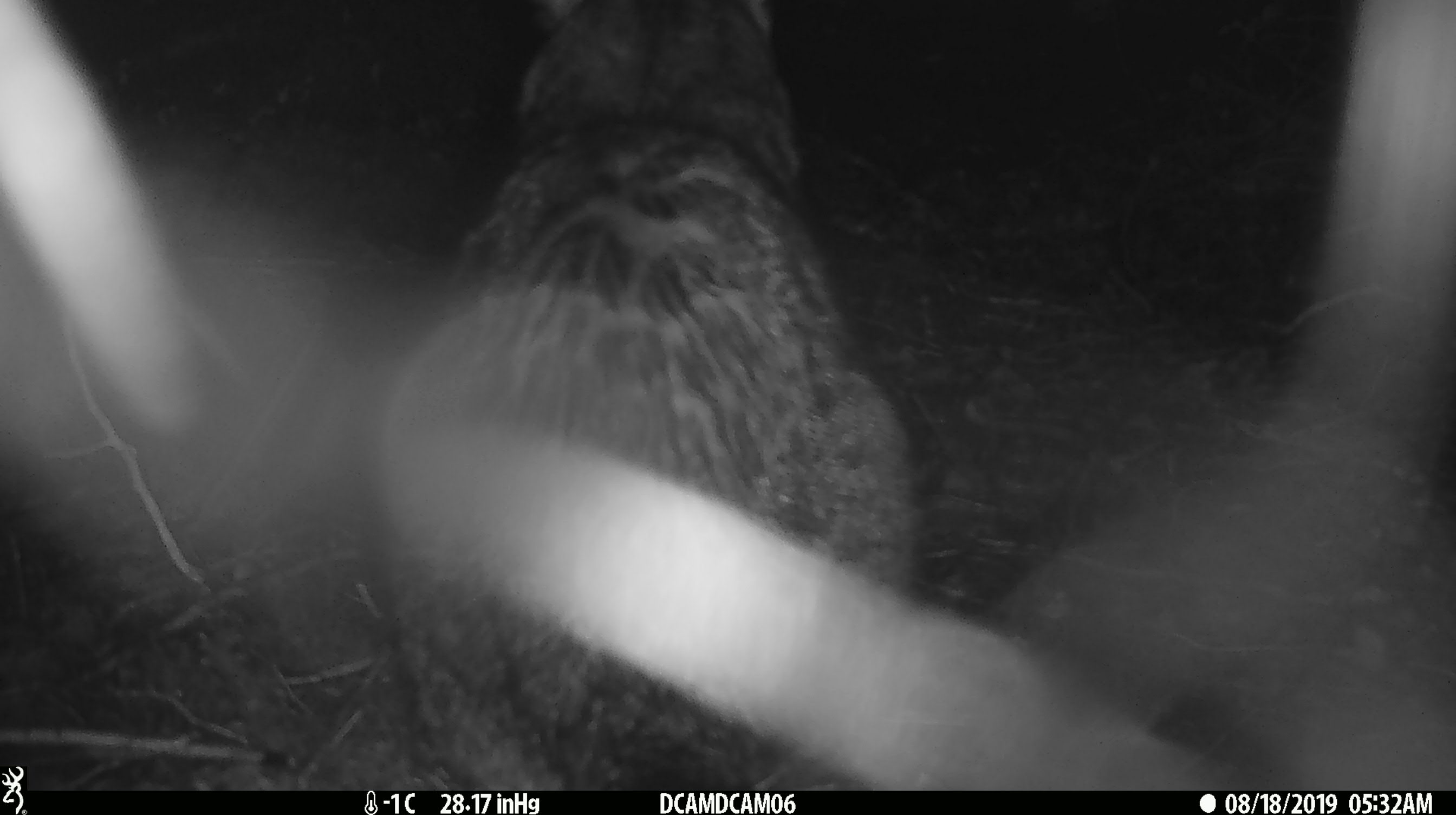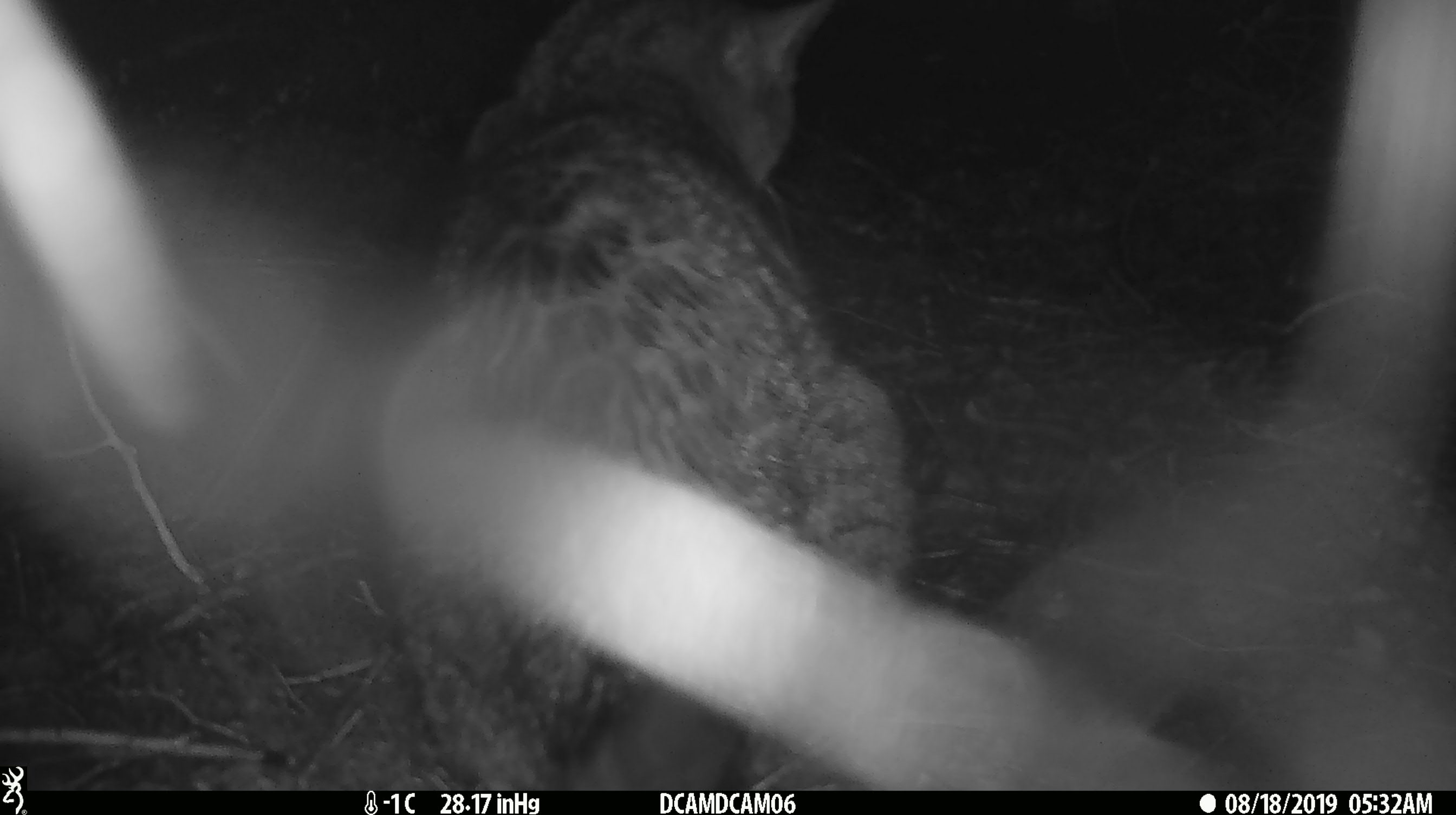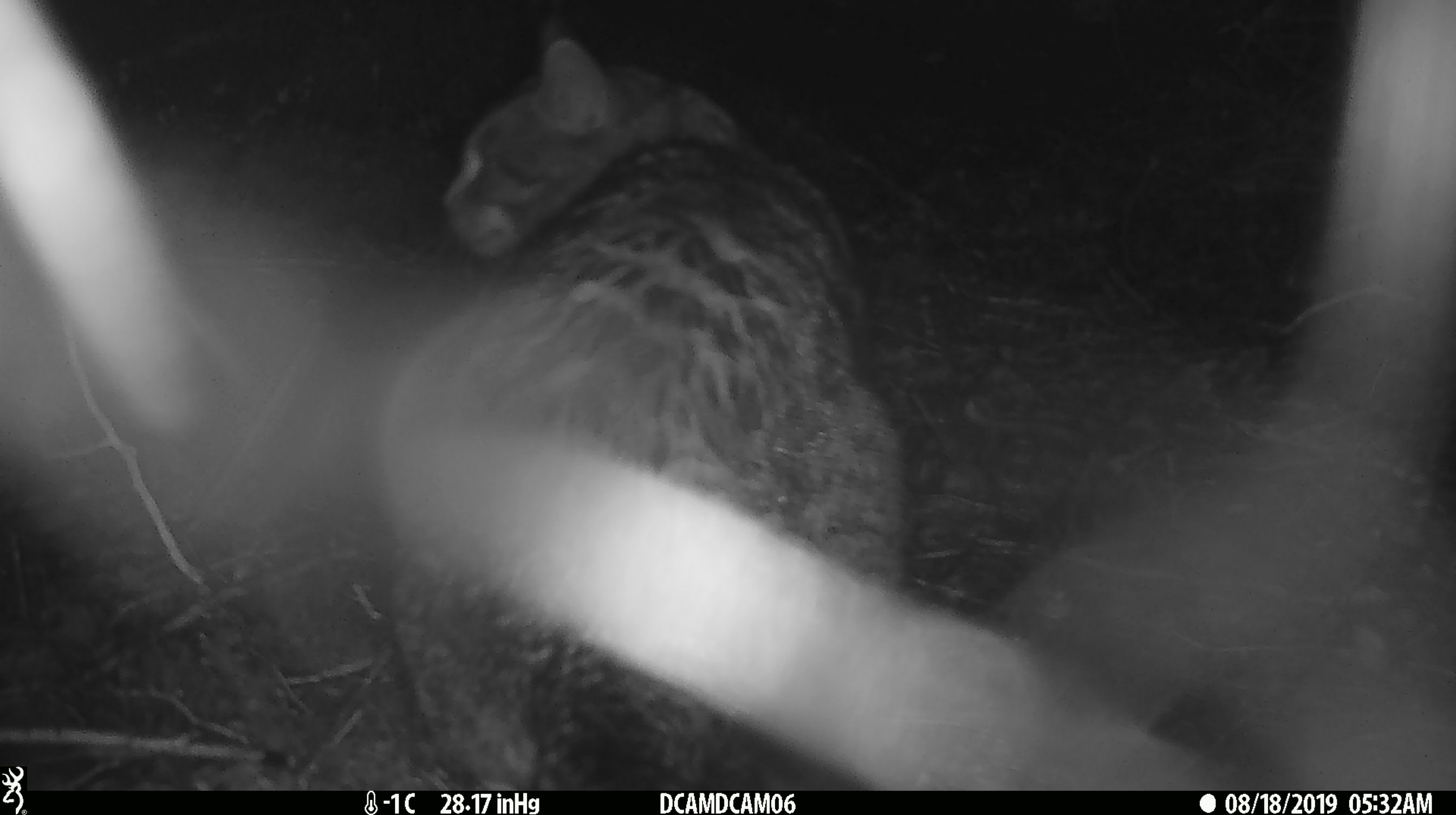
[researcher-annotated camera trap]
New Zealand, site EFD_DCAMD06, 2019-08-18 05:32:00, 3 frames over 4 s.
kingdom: Animalia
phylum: Chordata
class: Mammalia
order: Carnivora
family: Felidae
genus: Felis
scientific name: Felis catus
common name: domestic cat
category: cat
Cat (domestic cat) (Felis catus).